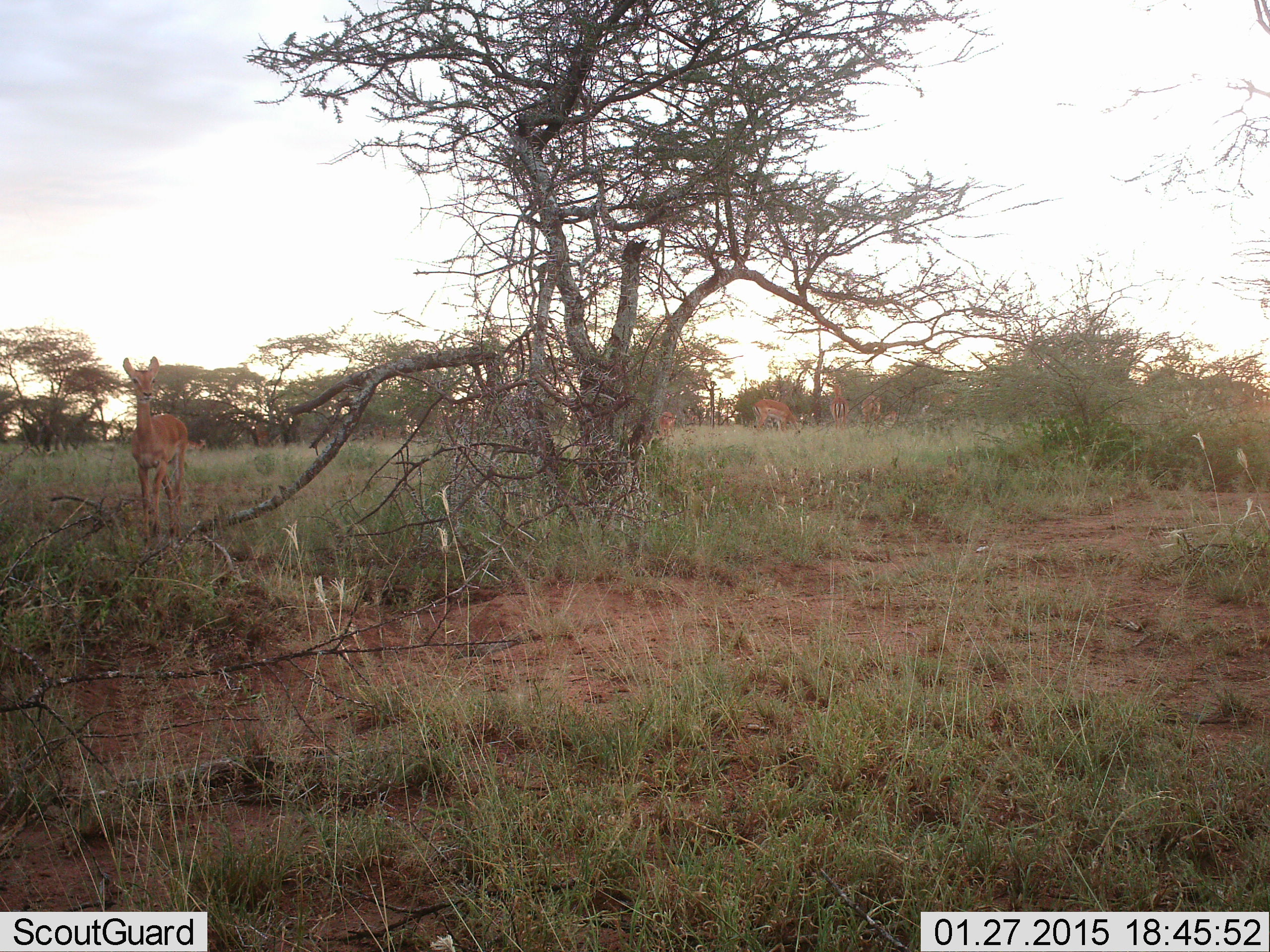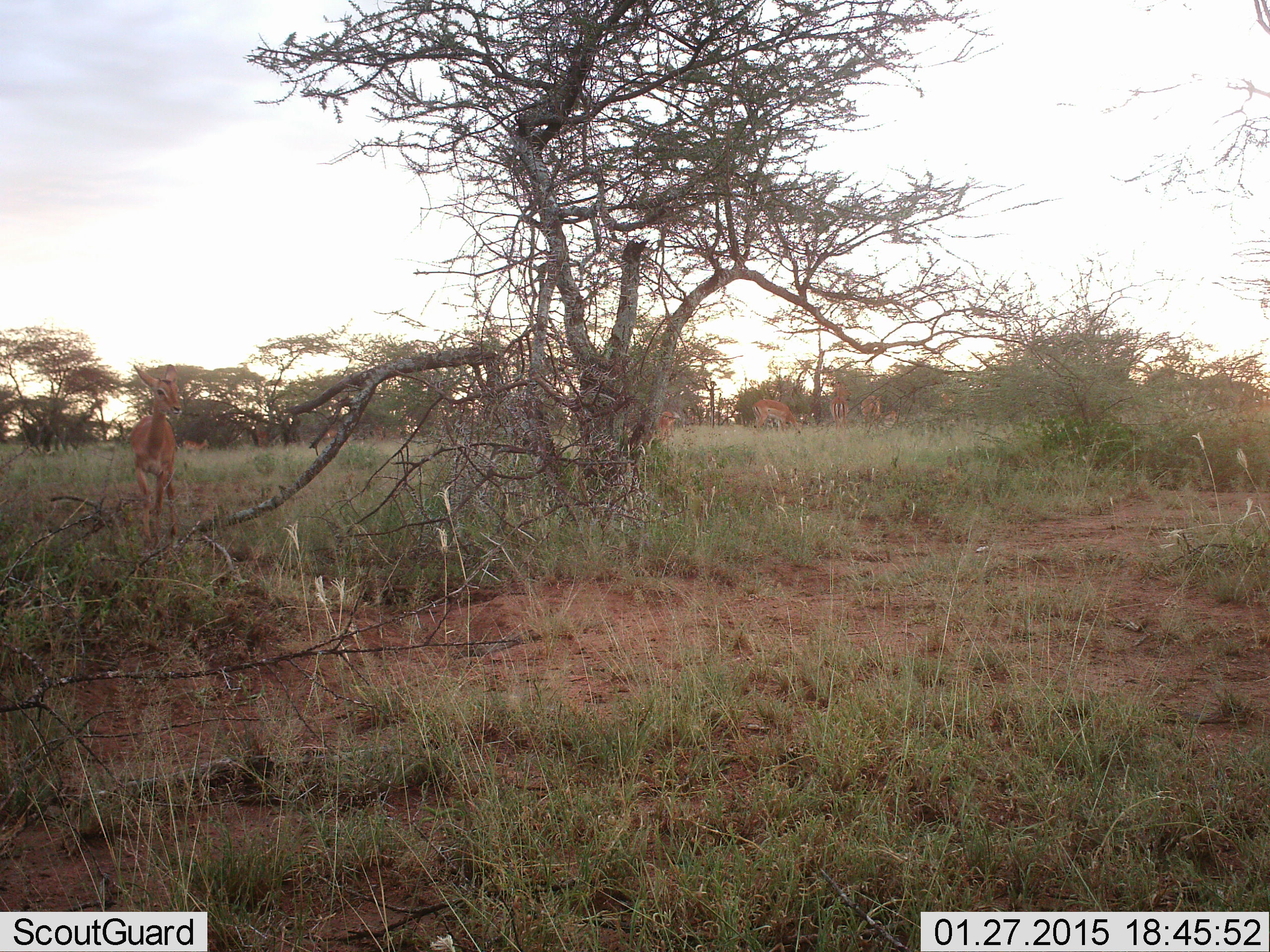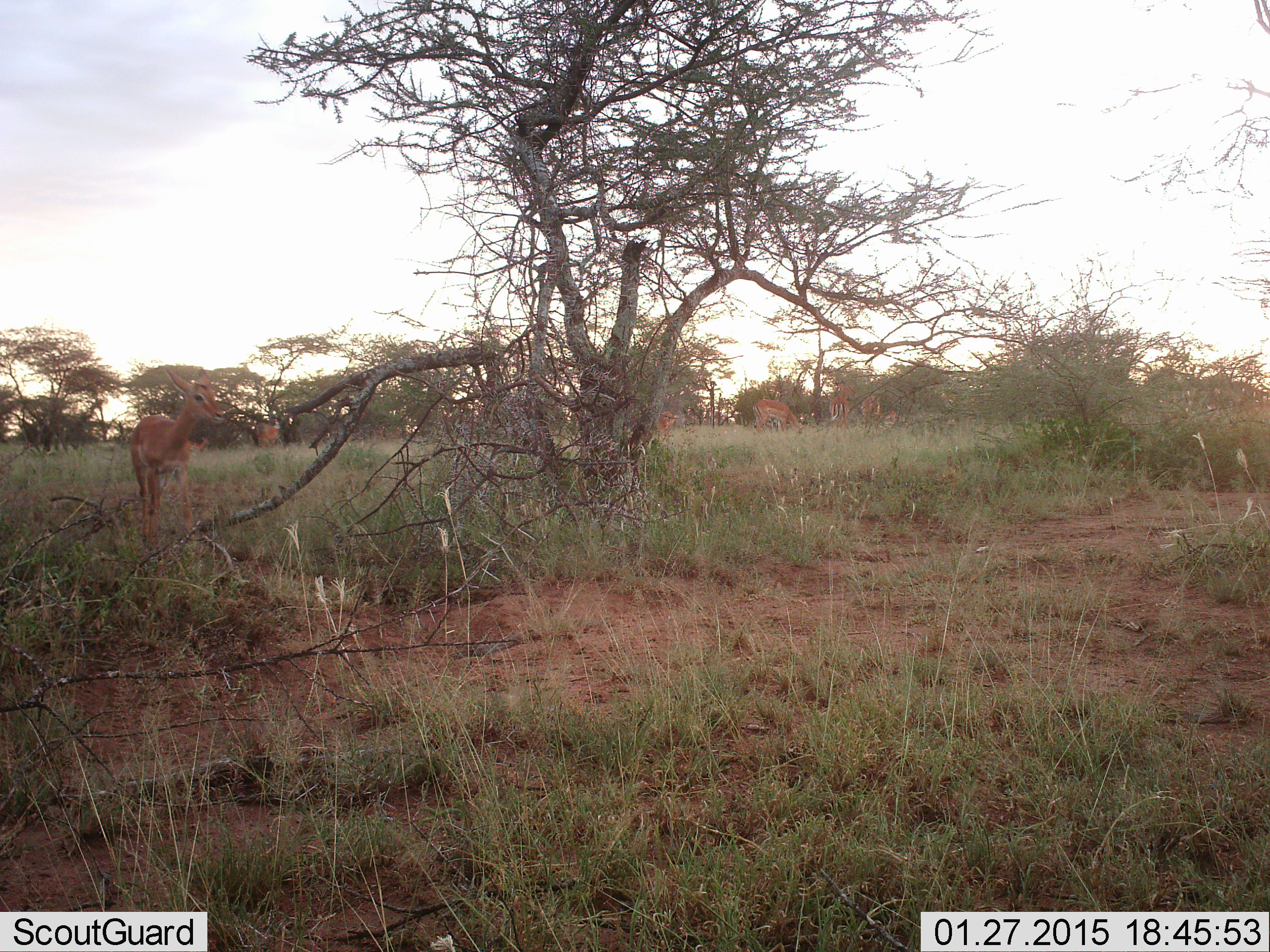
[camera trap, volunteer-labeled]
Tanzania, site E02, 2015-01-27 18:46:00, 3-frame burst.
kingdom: Animalia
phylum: Chordata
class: Mammalia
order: Artiodactyla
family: Bovidae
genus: Aepyceros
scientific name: Aepyceros melampus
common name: impala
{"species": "impala (Aepyceros melampus)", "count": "7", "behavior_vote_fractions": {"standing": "82%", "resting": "9%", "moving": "64%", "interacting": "9%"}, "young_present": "0%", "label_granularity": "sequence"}